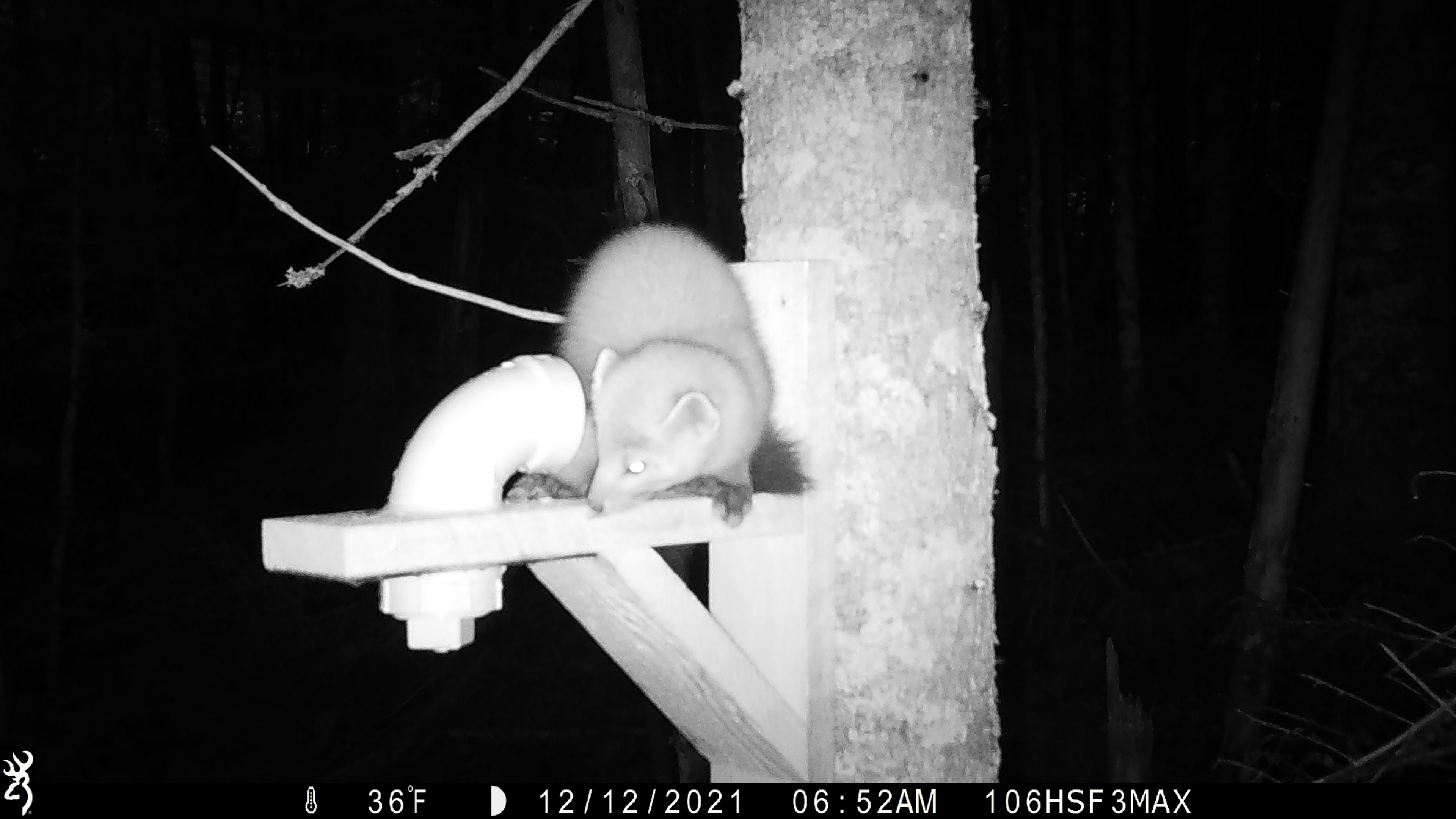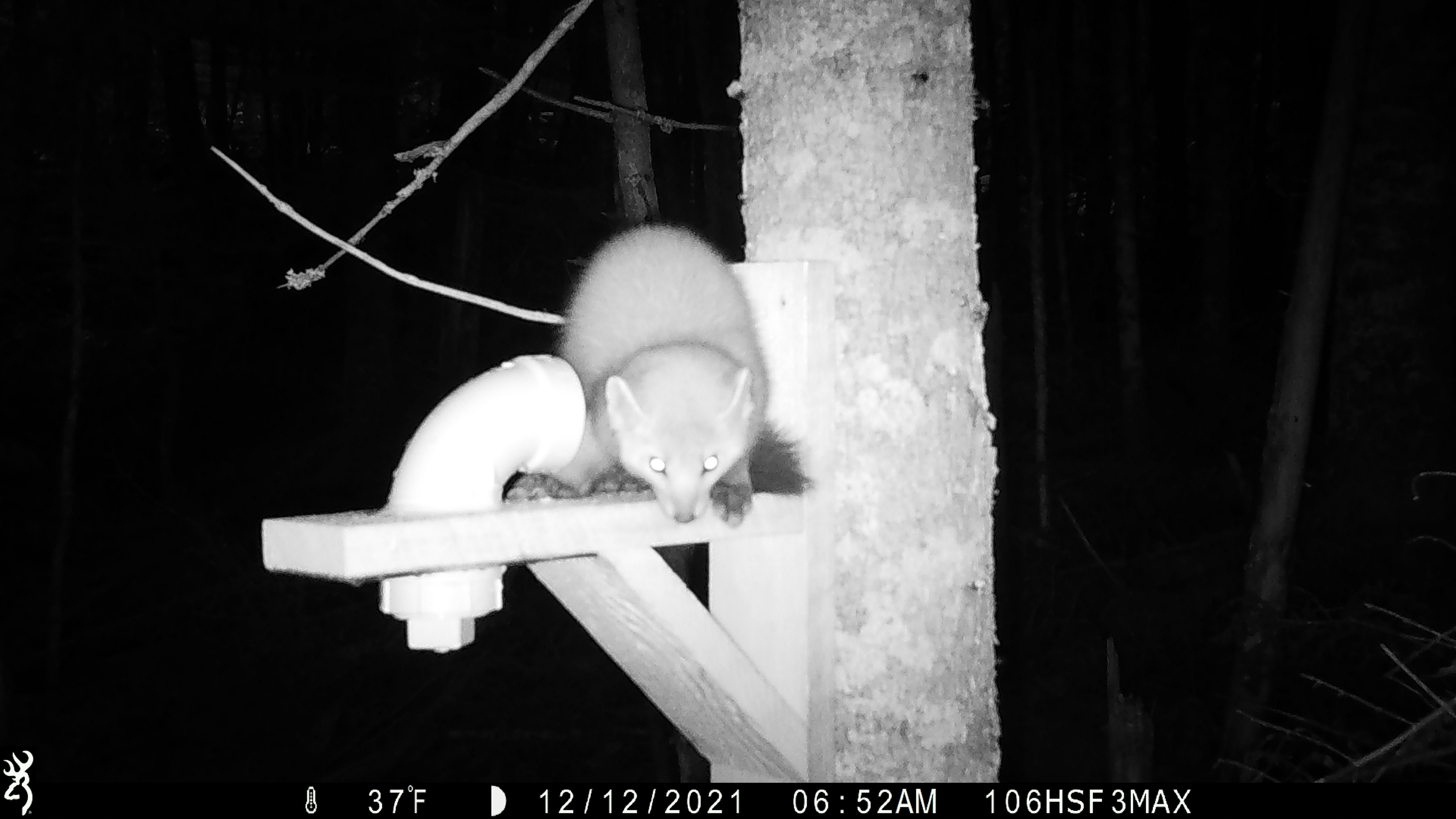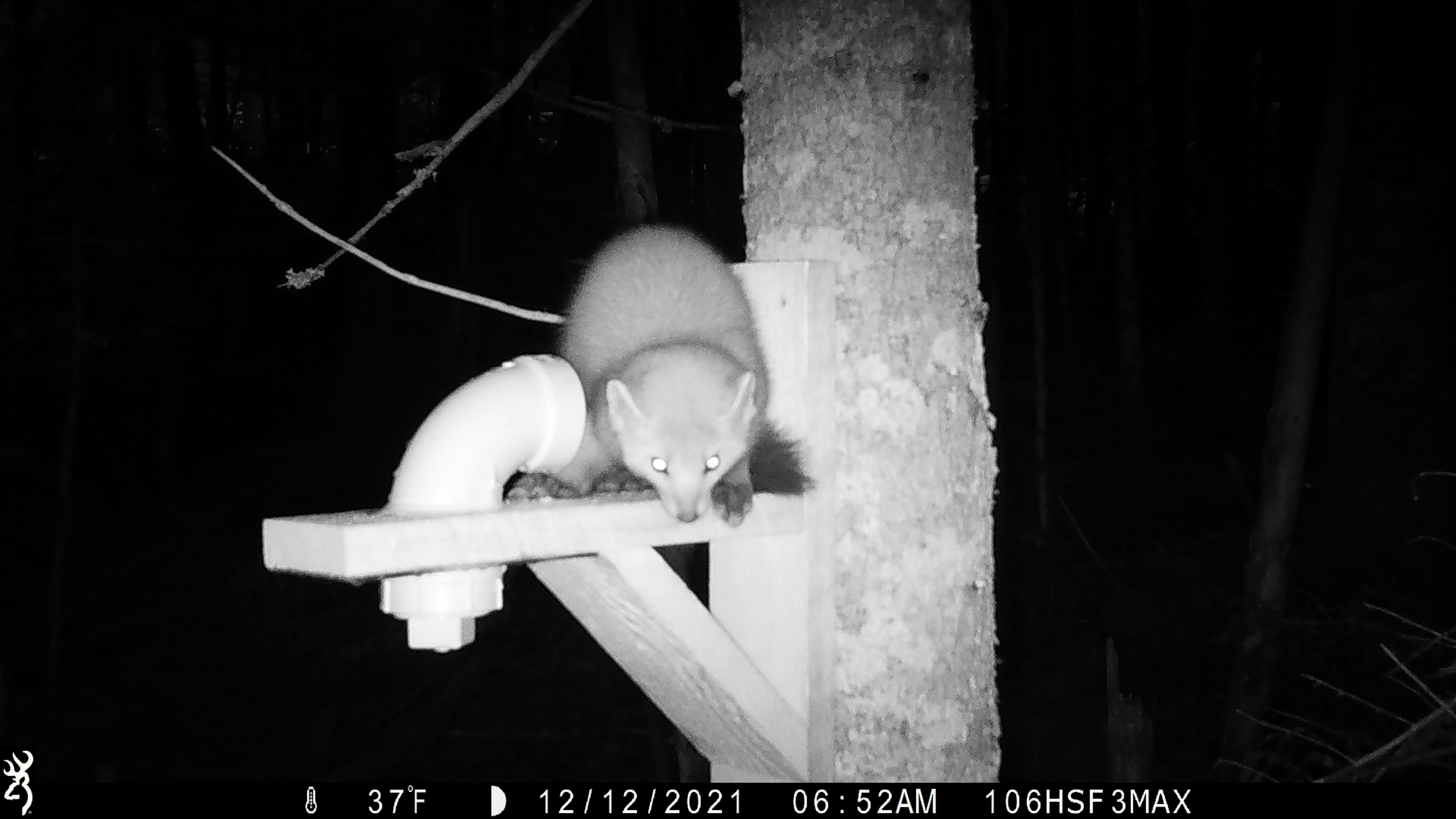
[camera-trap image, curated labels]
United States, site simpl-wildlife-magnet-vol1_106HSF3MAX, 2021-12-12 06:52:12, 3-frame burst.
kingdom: Animalia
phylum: Chordata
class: Mammalia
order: Carnivora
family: Mustelidae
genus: Martes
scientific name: Martes americana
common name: american marten